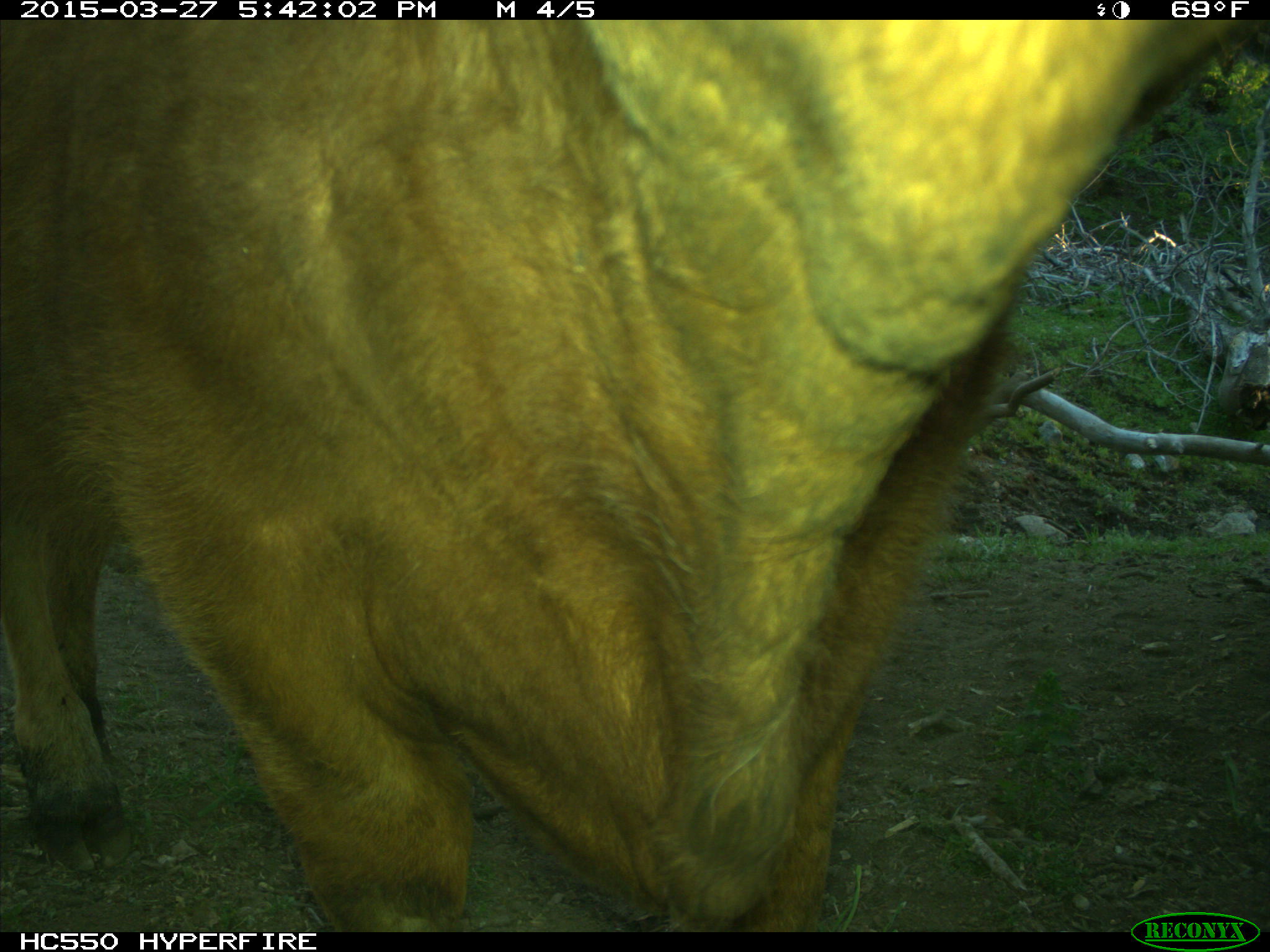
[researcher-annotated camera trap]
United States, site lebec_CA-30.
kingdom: Animalia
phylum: Chordata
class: Mammalia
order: Artiodactyla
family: Bovidae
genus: Bos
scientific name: Bos taurus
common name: domestic cow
Bos taurus (domestic cow).